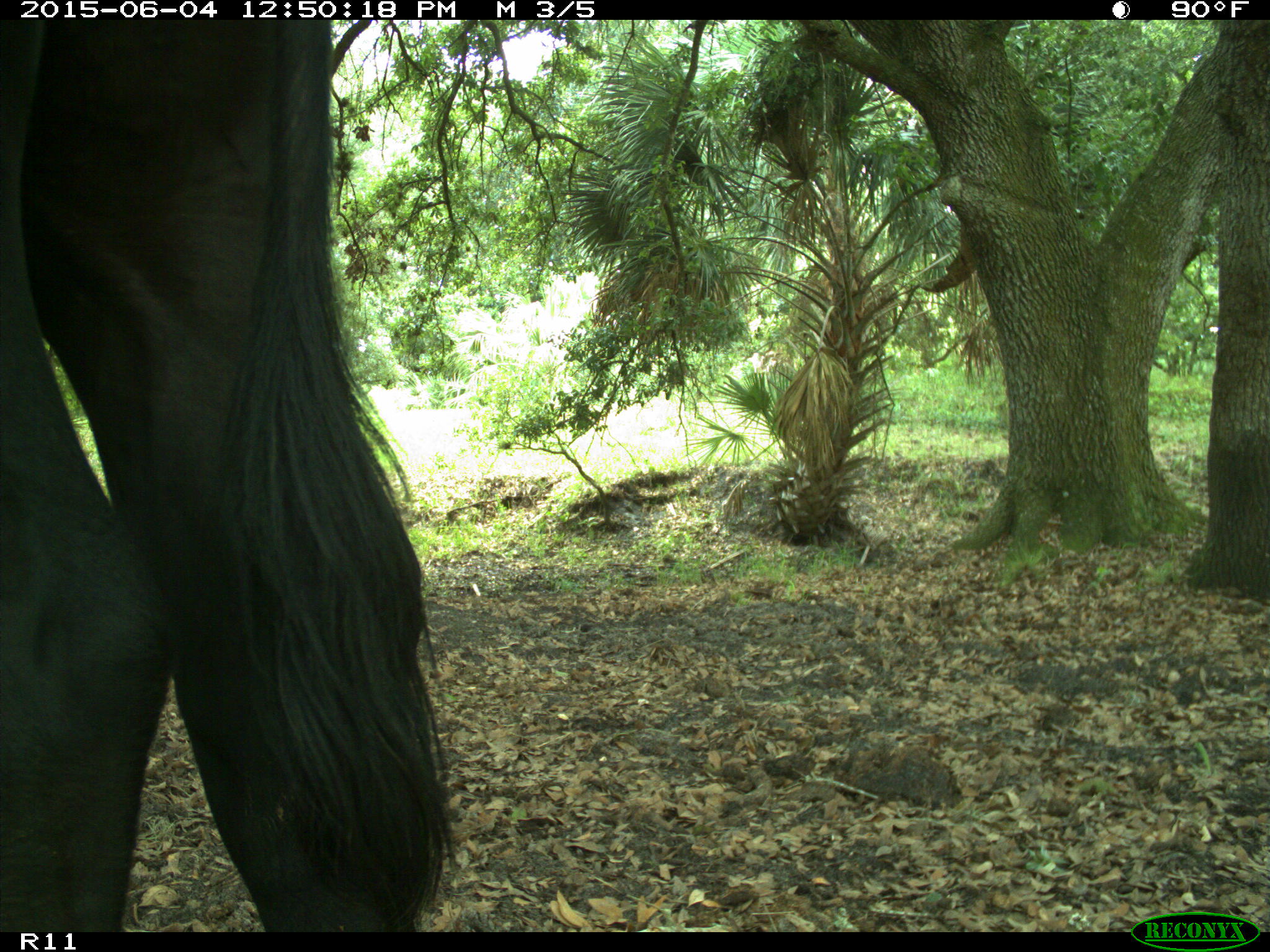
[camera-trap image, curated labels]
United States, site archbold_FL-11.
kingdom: Animalia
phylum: Chordata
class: Mammalia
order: Artiodactyla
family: Bovidae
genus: Bos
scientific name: Bos taurus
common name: domestic cow